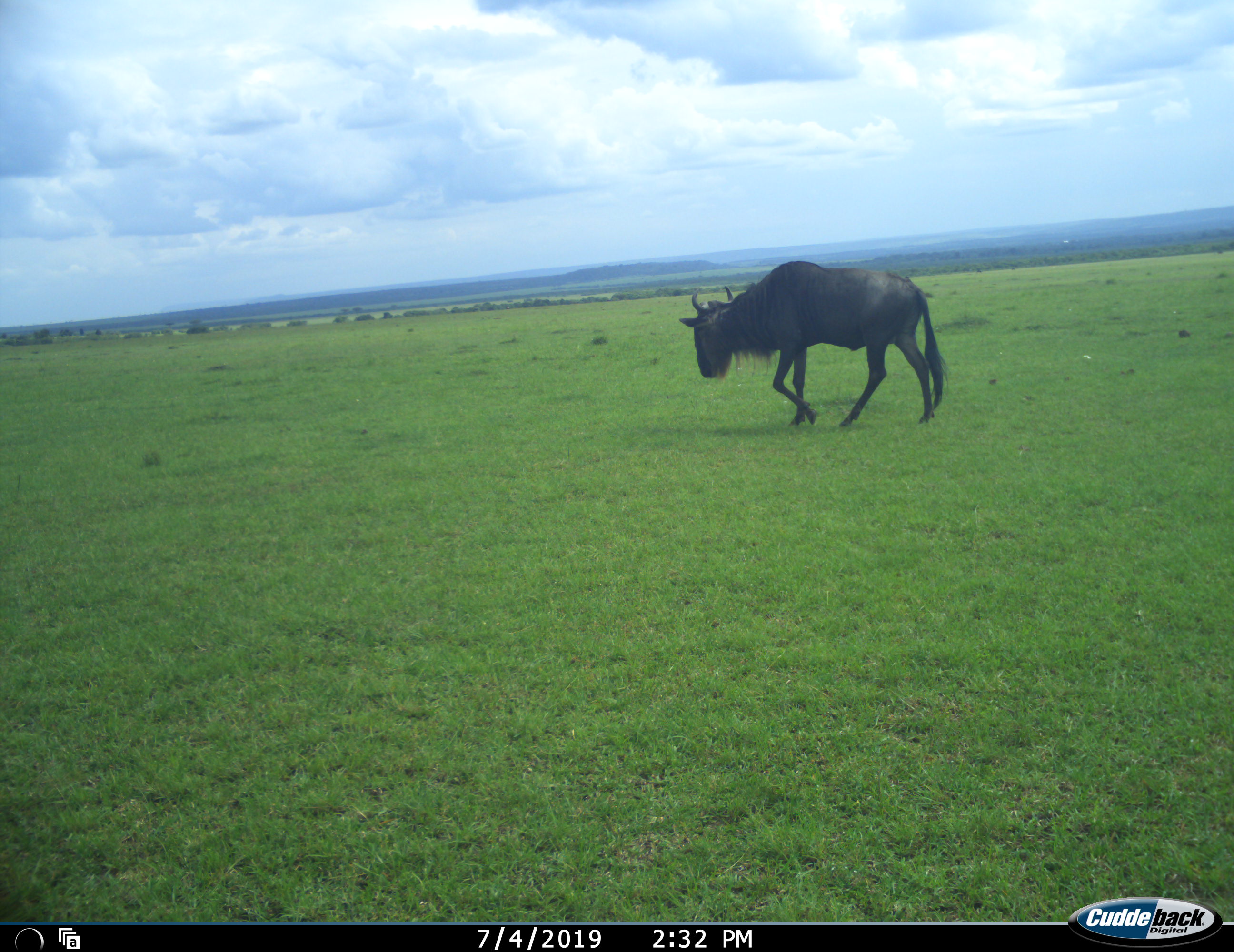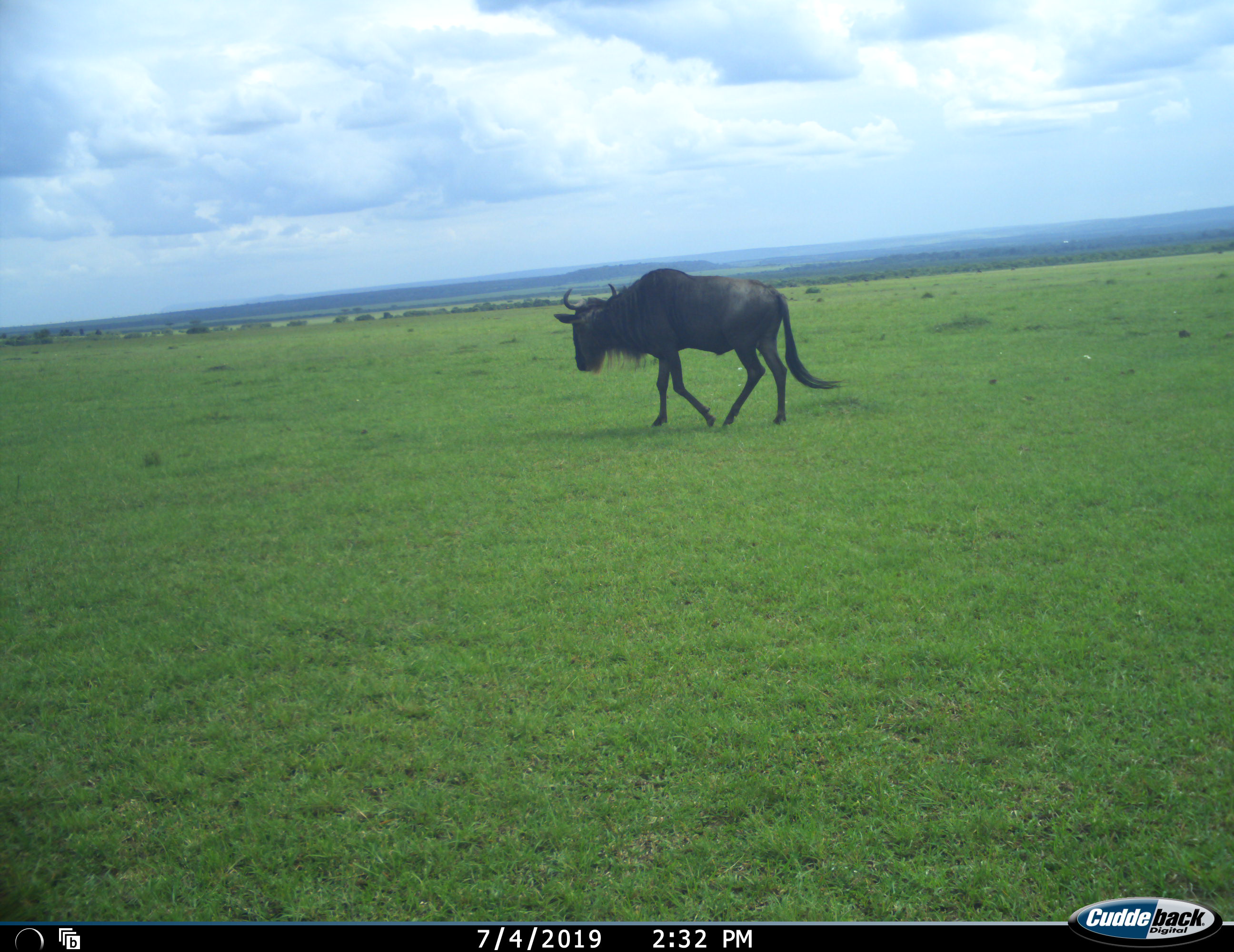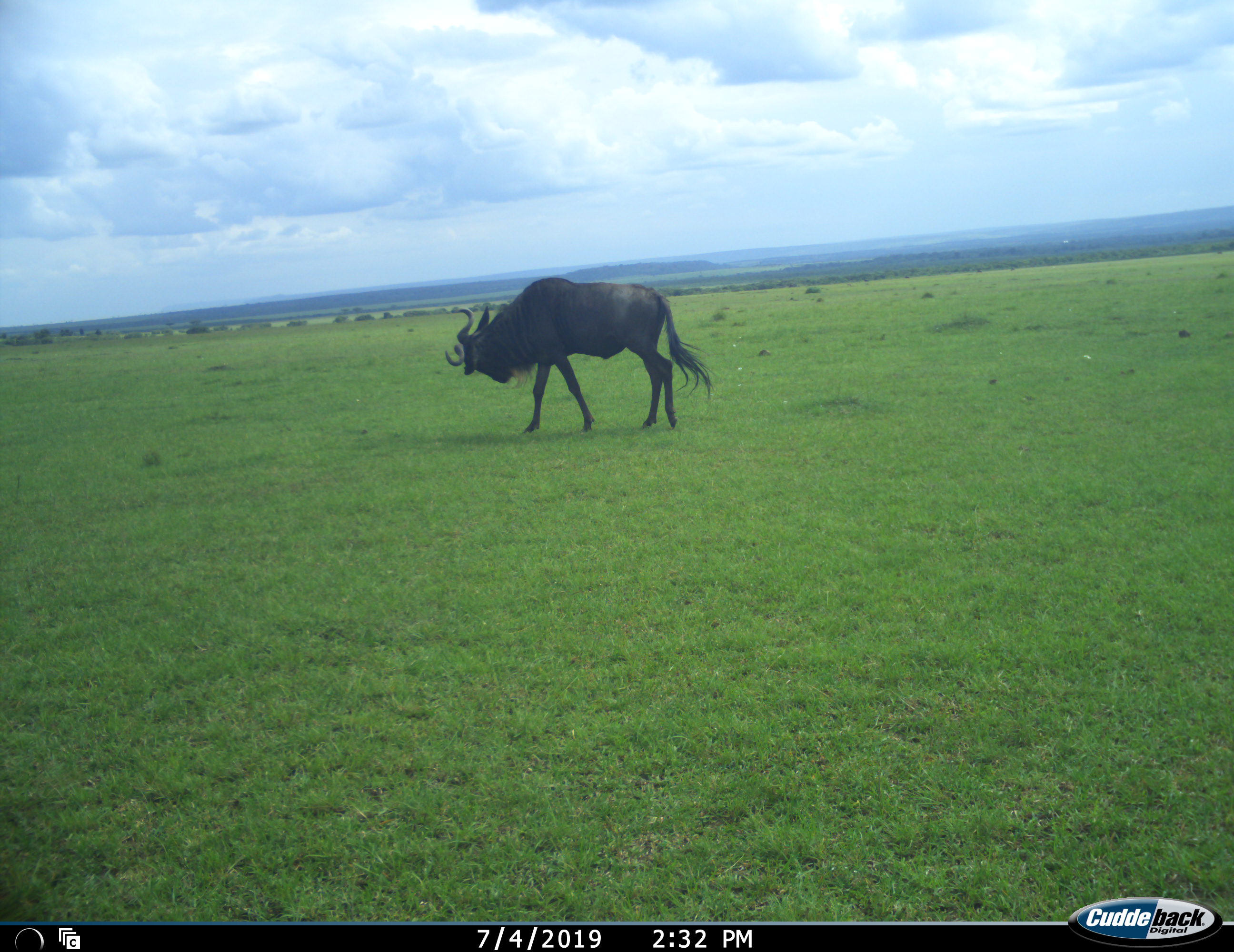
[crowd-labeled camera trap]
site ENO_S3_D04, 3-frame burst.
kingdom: Animalia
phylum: Chordata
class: Mammalia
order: Artiodactyla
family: Bovidae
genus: Connochaetes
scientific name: Connochaetes taurinus taurinus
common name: blue wildebeest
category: wildebeestblue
Wildebeestblue (blue wildebeest) (Connochaetes taurinus taurinus), count 1. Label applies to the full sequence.